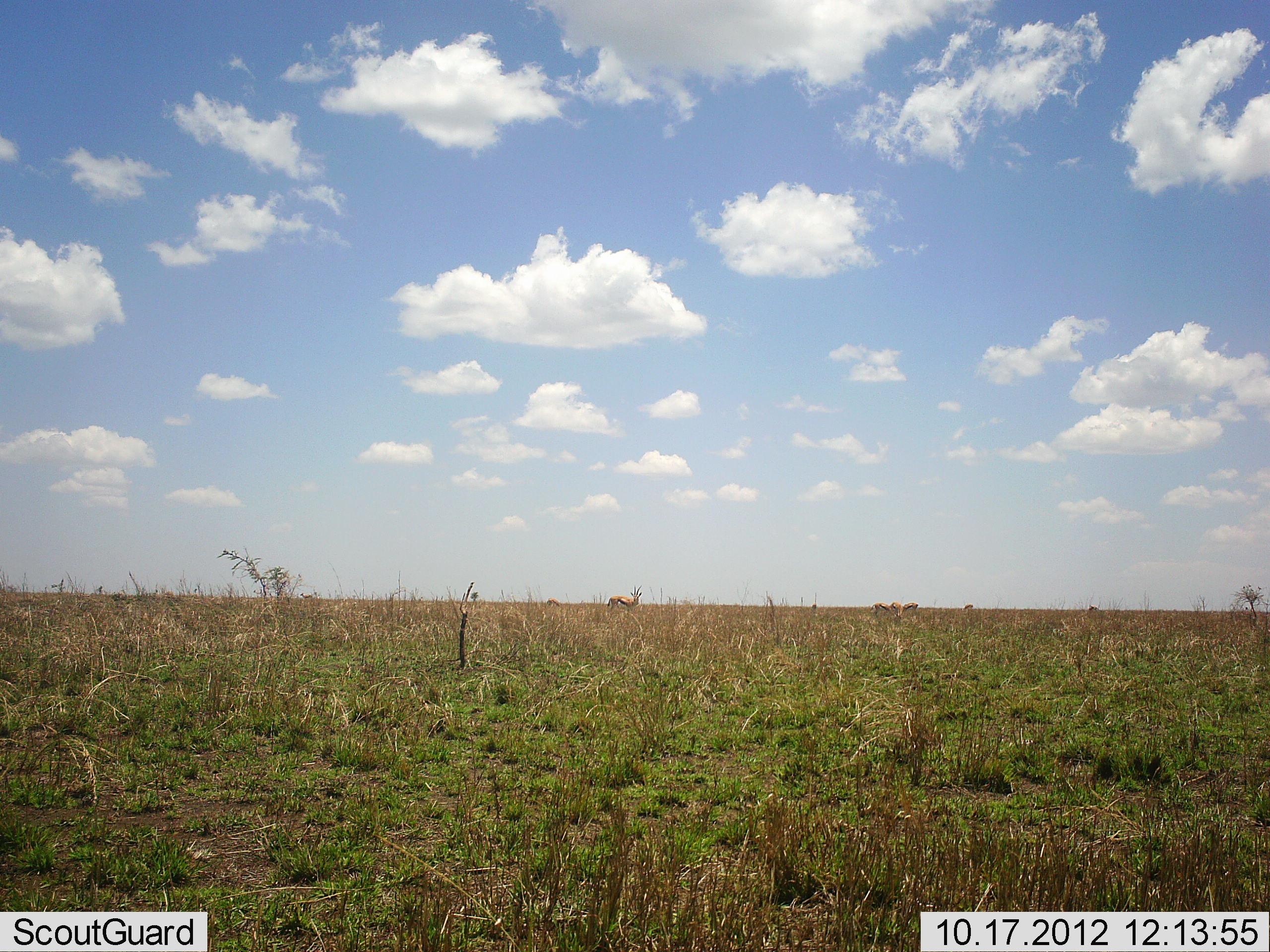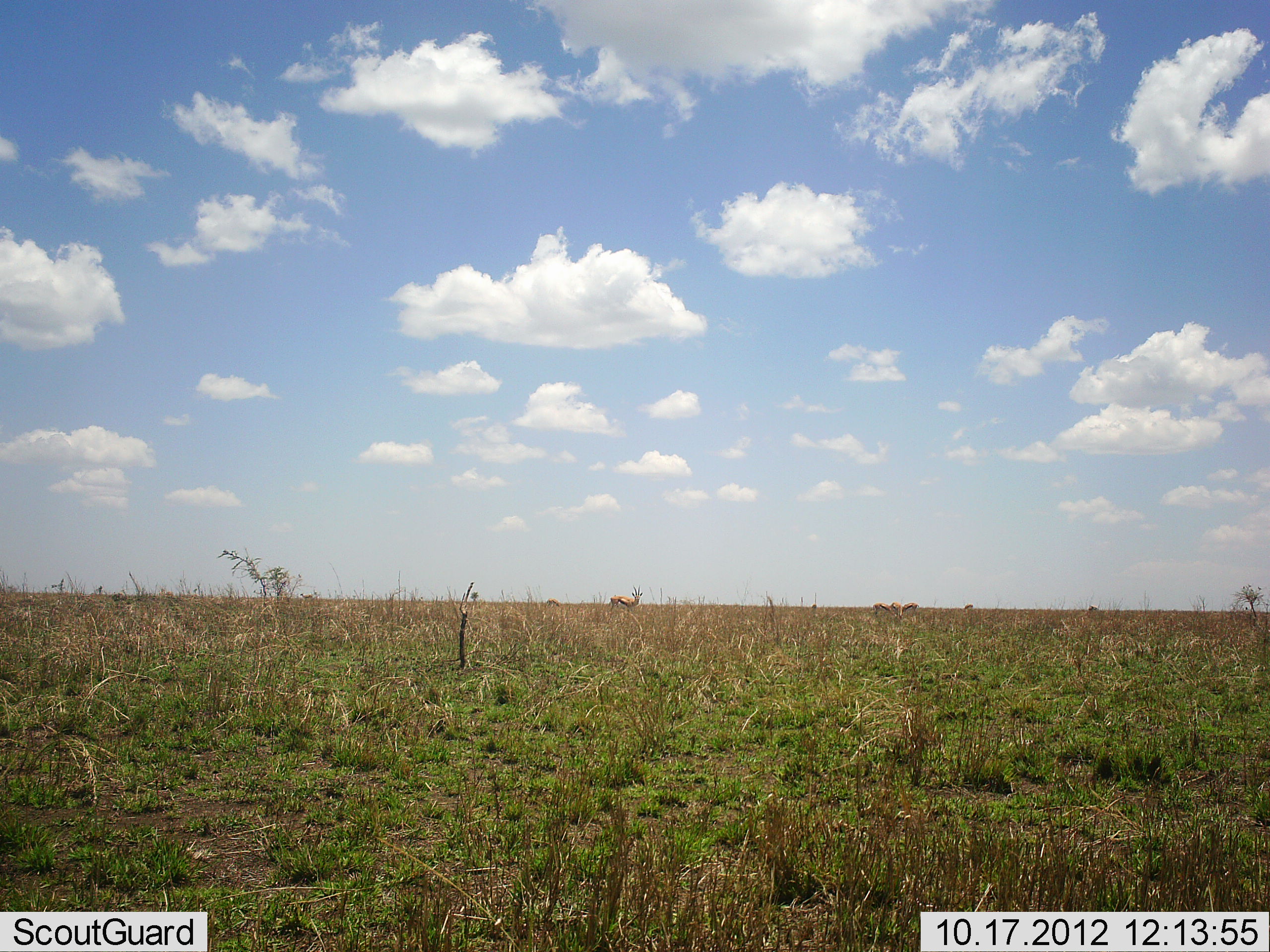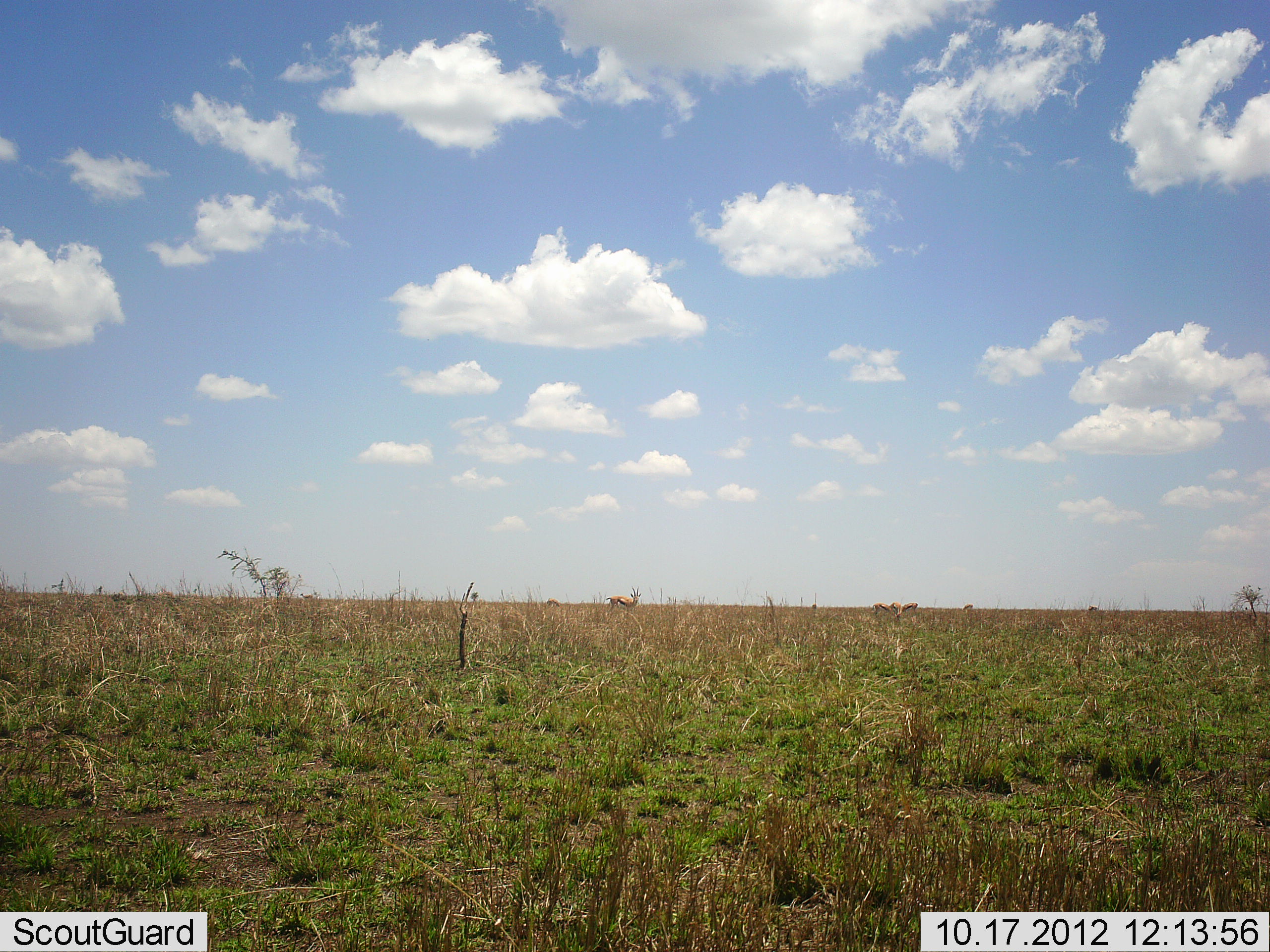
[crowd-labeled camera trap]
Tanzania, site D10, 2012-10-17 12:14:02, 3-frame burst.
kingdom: Animalia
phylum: Chordata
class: Mammalia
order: Artiodactyla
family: Bovidae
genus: Eudorcas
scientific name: Eudorcas thomsonii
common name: thomson's gazelle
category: gazellethomsons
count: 4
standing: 90%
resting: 0%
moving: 10%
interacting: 0%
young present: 0%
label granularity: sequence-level